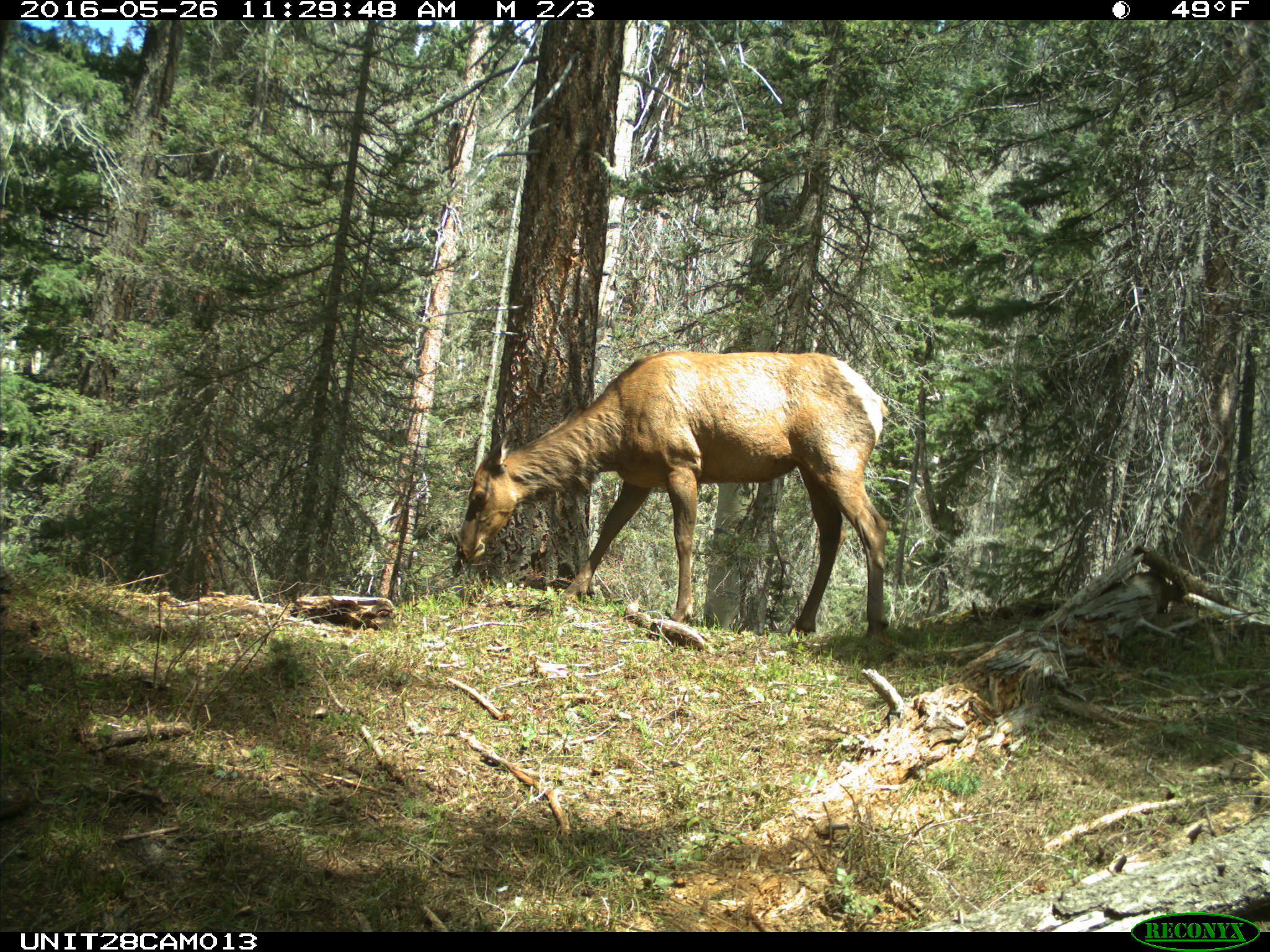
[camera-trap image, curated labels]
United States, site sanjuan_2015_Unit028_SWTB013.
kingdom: Animalia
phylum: Chordata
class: Mammalia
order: Artiodactyla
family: Cervidae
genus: Cervus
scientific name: Cervus elaphus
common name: red deer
Cervus elaphus (red deer).